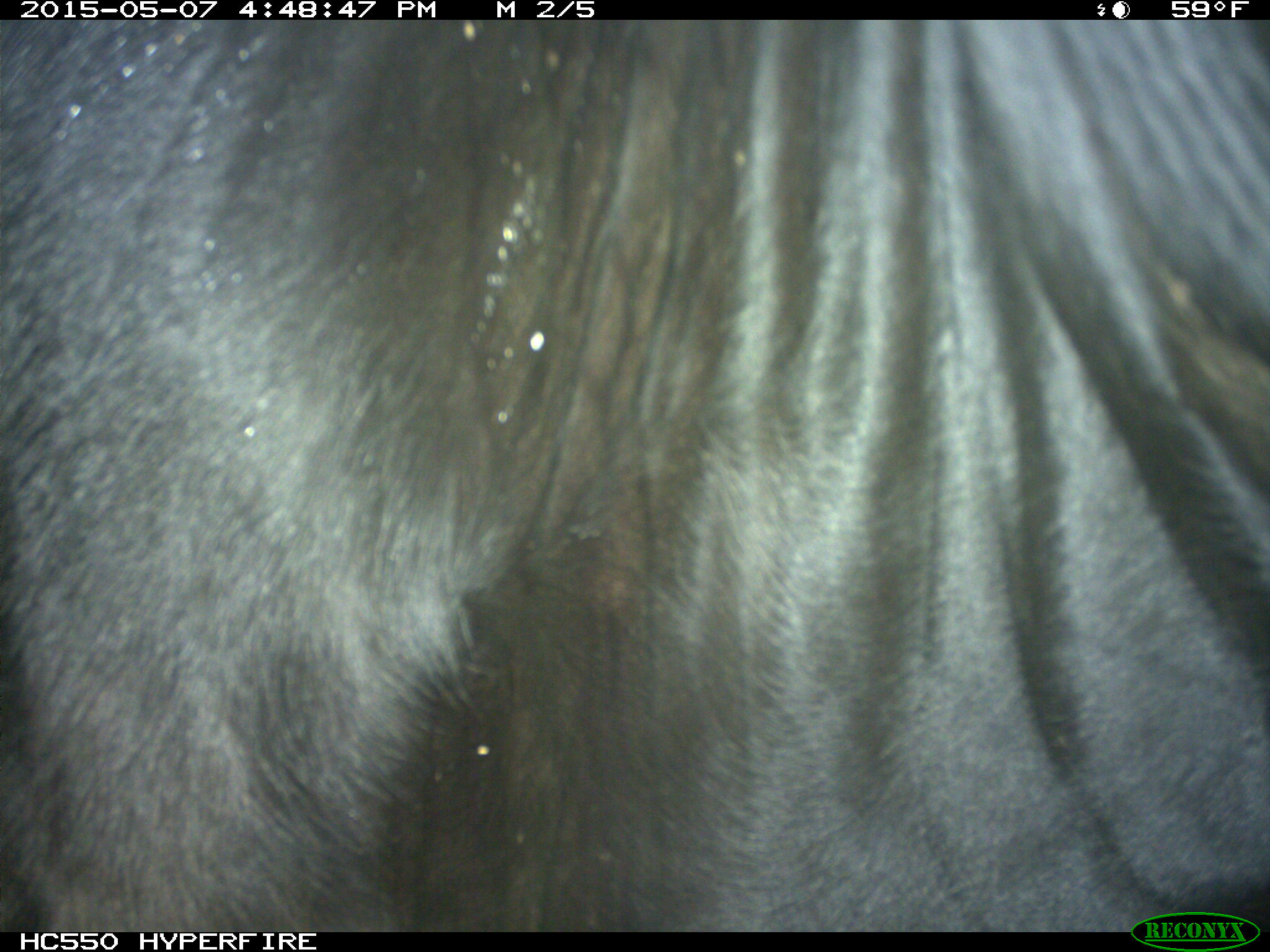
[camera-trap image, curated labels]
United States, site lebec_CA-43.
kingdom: Animalia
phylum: Chordata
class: Mammalia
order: Artiodactyla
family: Bovidae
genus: Bos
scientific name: Bos taurus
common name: domestic cow